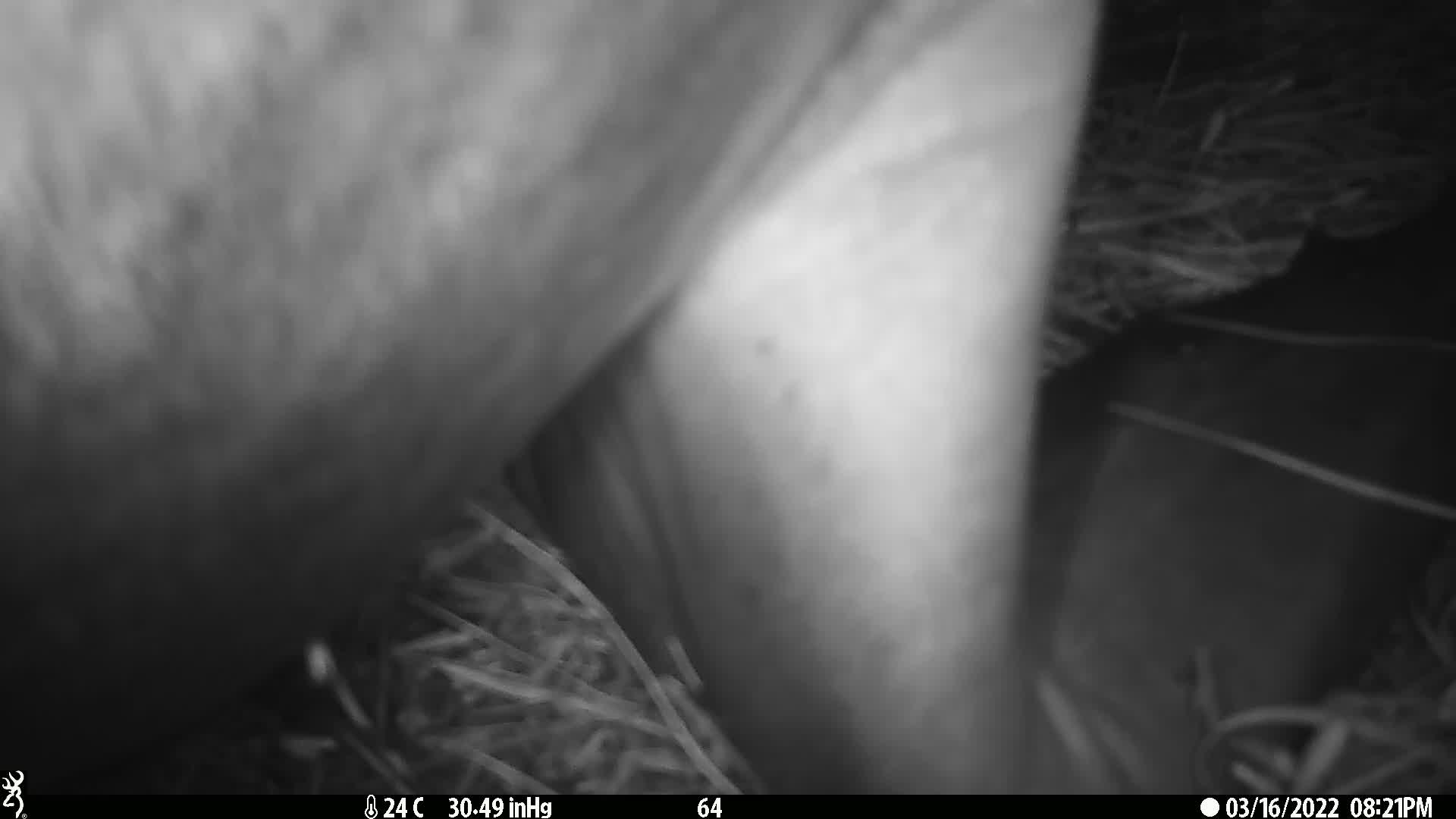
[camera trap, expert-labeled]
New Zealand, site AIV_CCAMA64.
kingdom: Animalia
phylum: Chordata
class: Mammalia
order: Carnivora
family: Otariidae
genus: Phocarctos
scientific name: Phocarctos hookeri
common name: new zealand sea lion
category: sealion